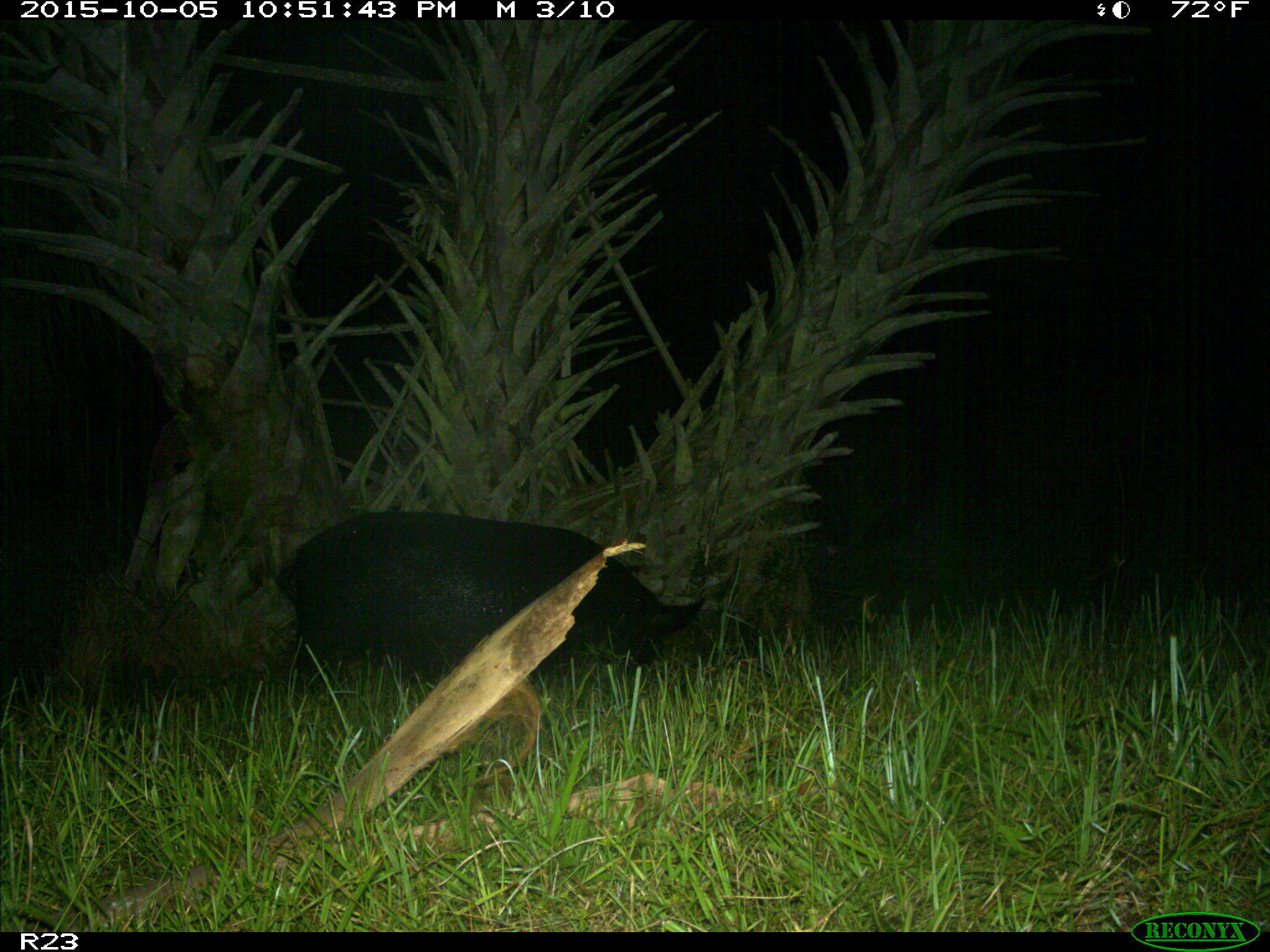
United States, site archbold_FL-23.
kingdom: Animalia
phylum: Chordata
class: Mammalia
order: Artiodactyla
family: Suidae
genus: Sus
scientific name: Sus scrofa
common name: wild boar